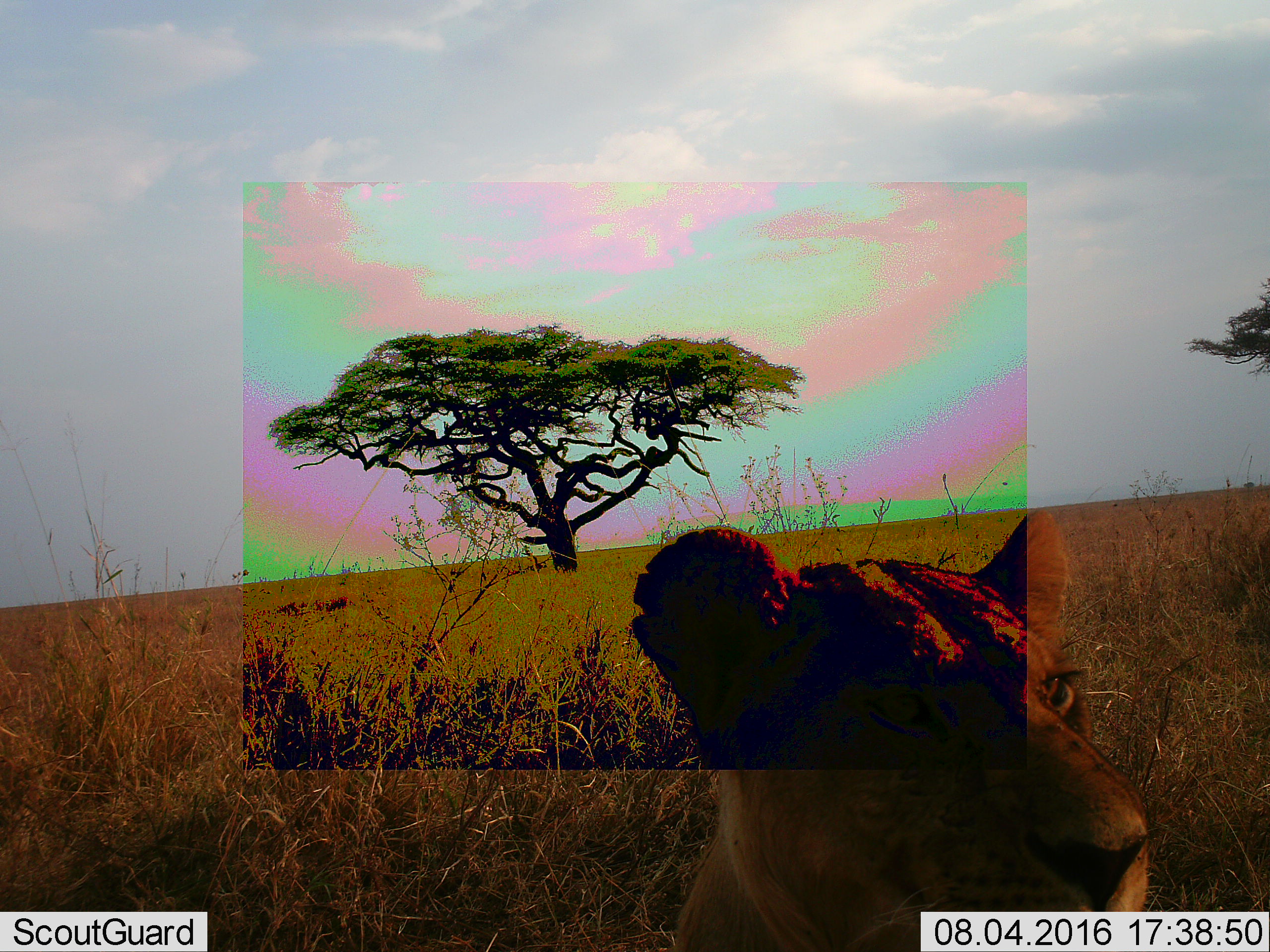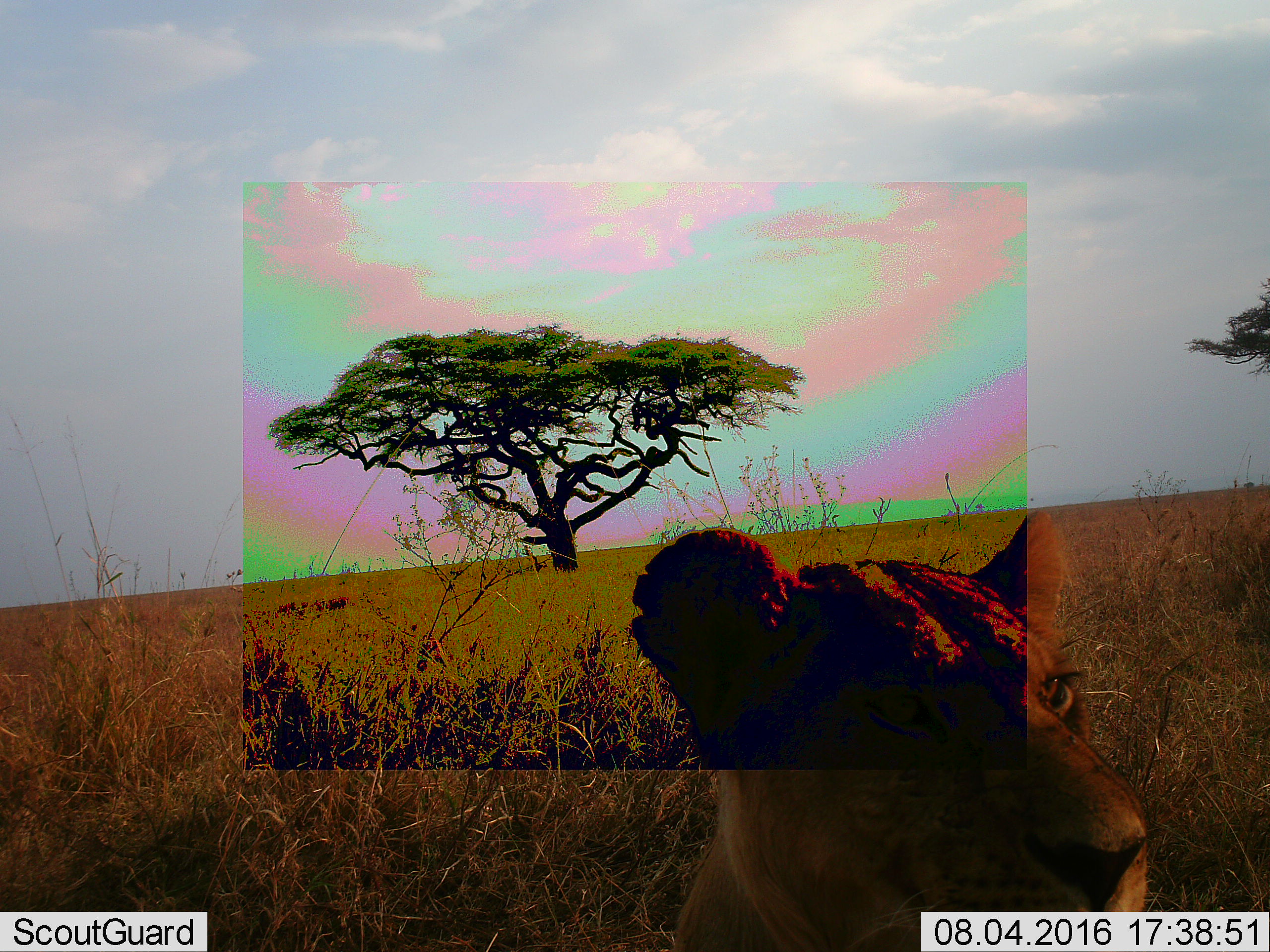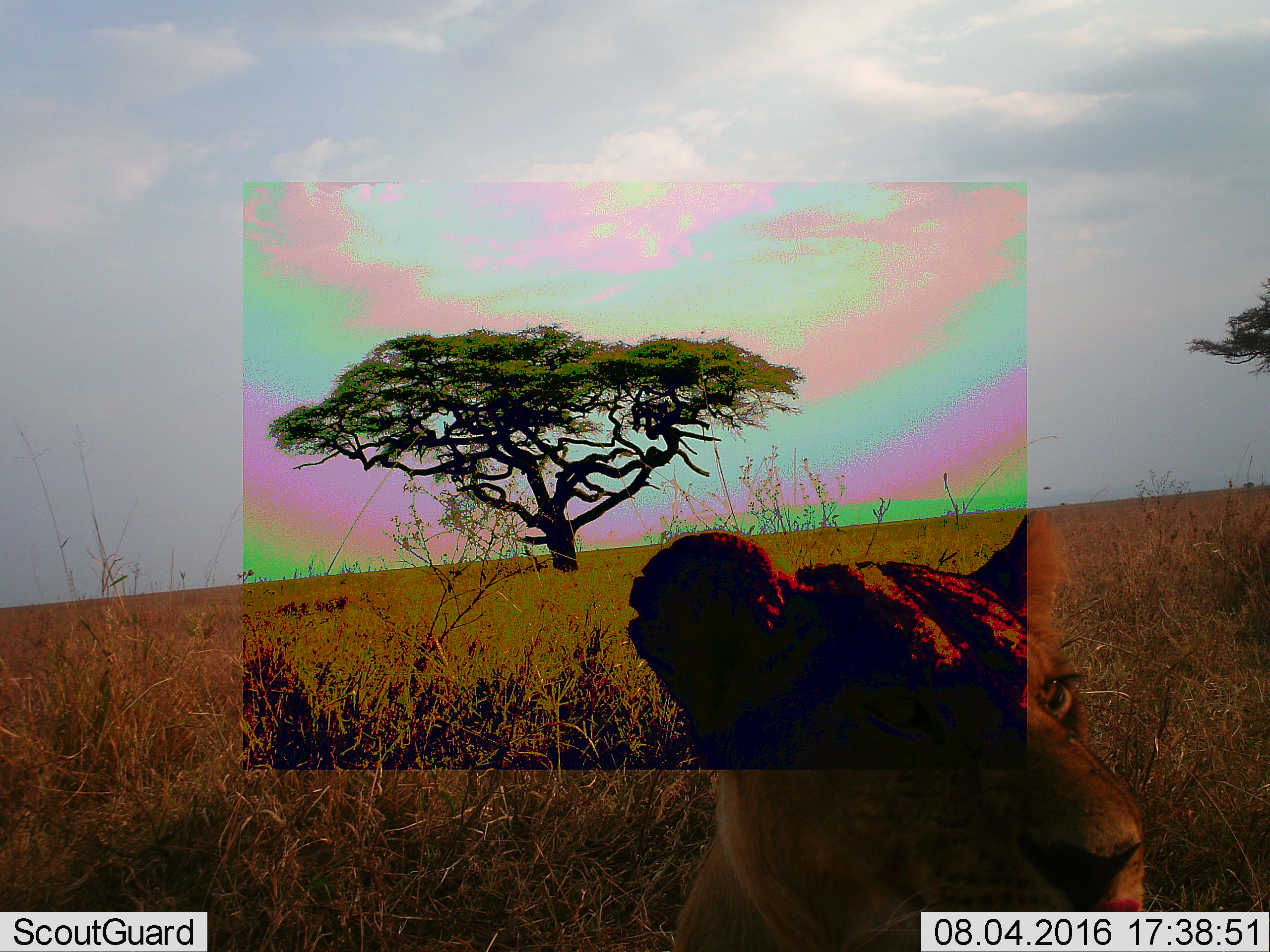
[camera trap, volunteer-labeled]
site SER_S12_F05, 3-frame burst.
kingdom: Animalia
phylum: Chordata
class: Mammalia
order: Carnivora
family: Felidae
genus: Panthera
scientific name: Panthera leo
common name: lion female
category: lionfemale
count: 1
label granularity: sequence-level